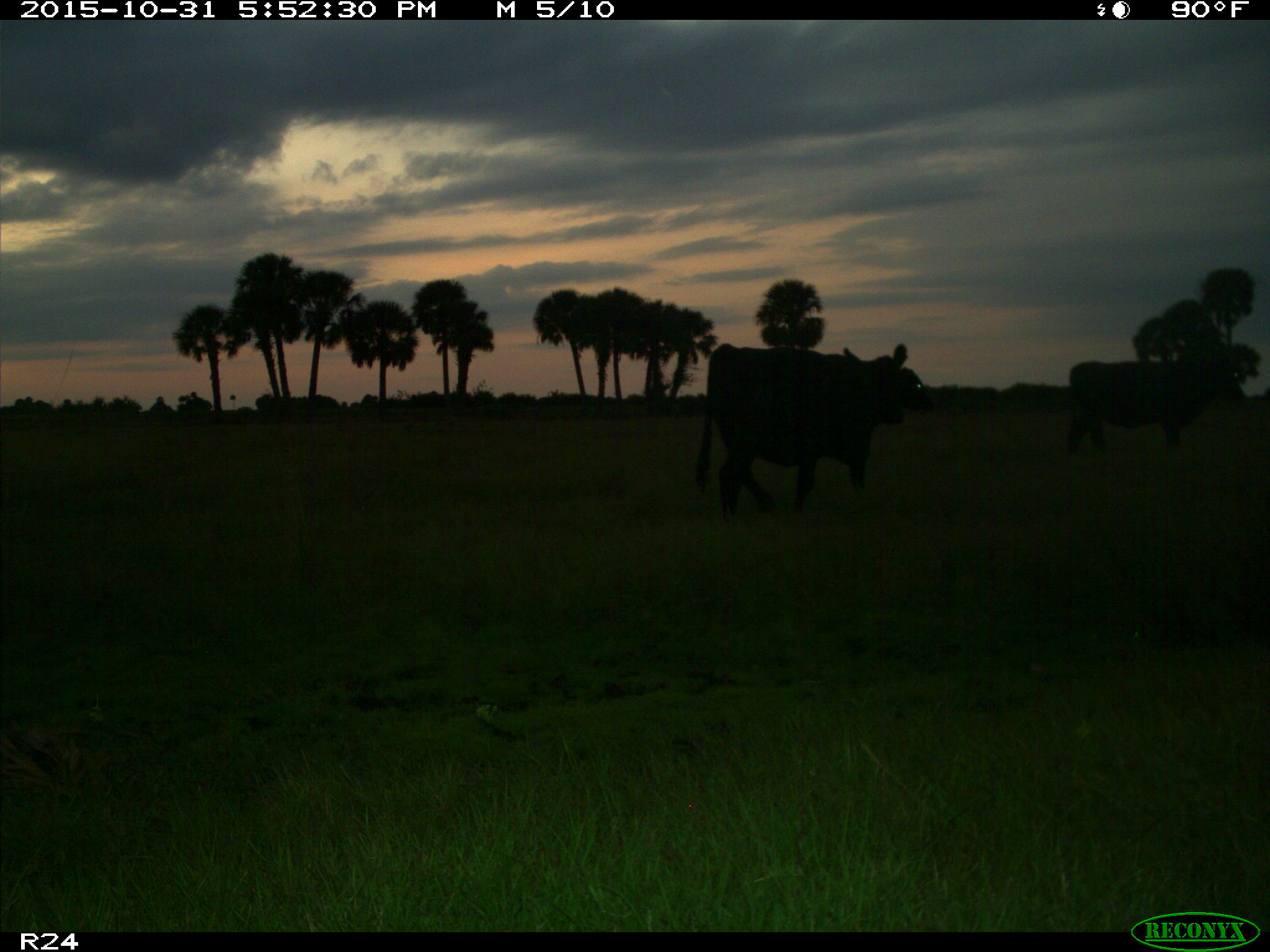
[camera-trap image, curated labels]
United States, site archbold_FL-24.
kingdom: Animalia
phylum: Chordata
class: Mammalia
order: Artiodactyla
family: Bovidae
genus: Bos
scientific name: Bos taurus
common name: domestic cow